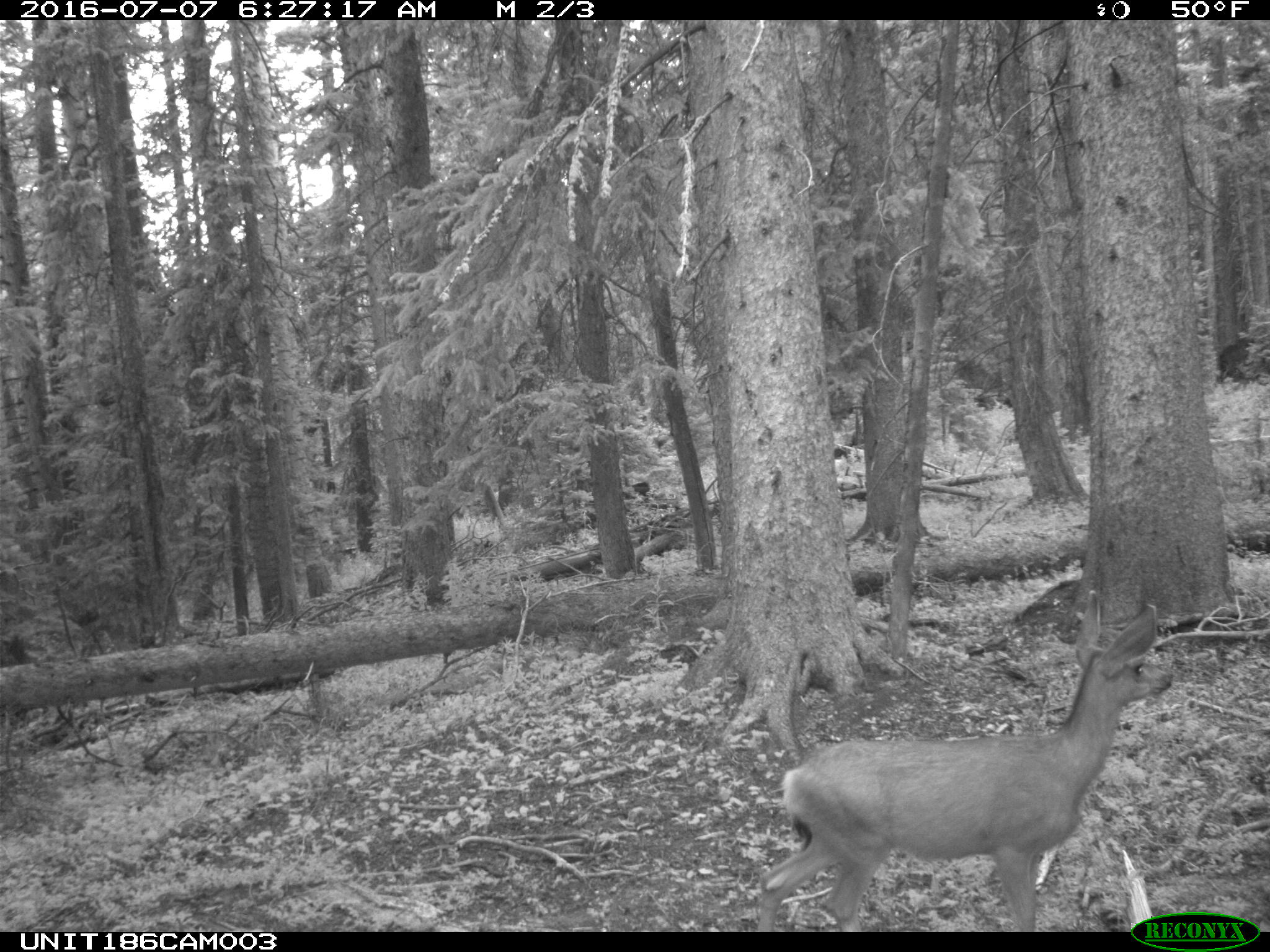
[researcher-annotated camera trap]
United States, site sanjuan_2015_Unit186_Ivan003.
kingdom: Animalia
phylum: Chordata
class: Mammalia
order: Artiodactyla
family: Cervidae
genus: Odocoileus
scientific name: Odocoileus hemionus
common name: mule deer